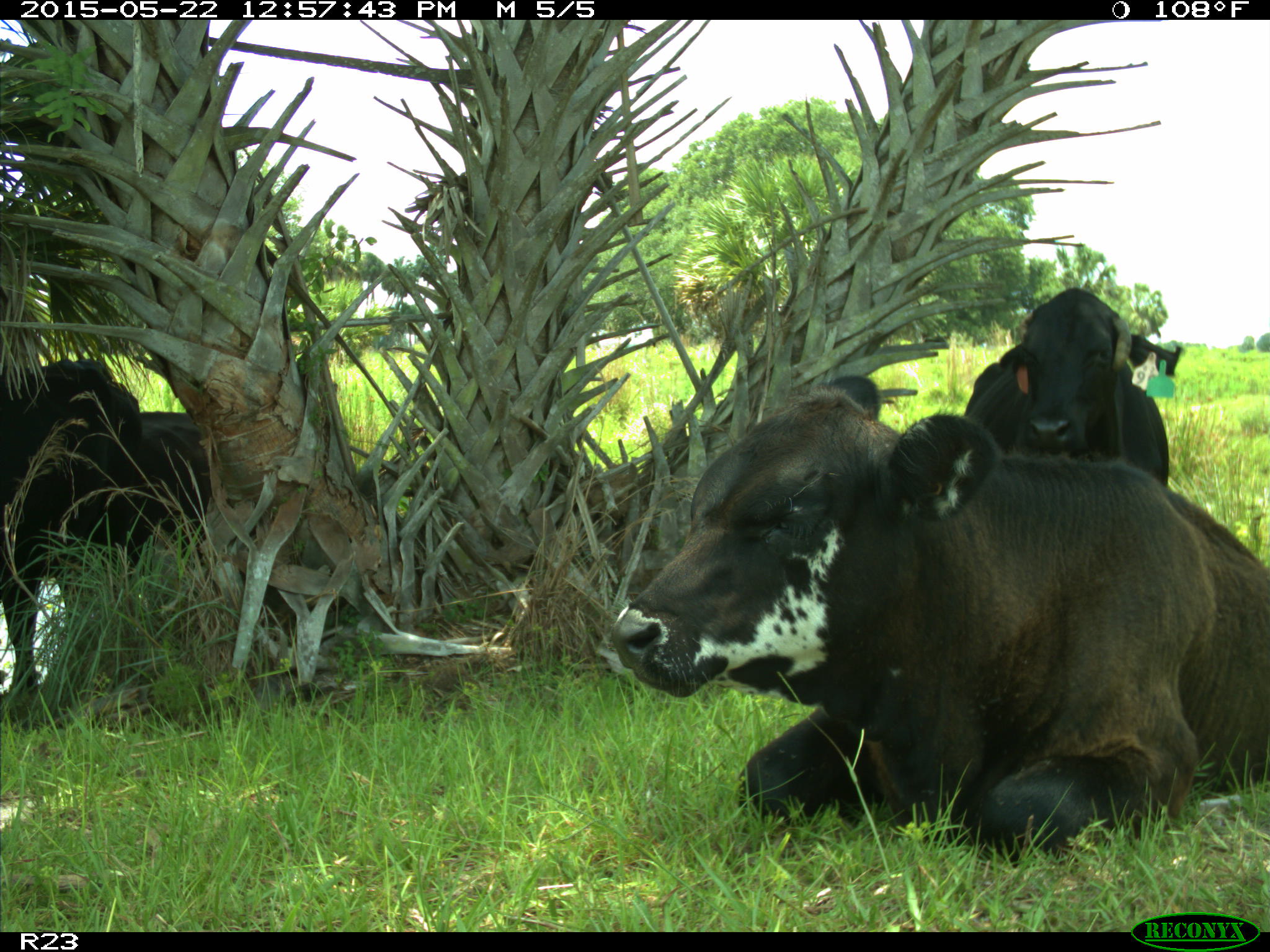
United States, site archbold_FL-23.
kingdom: Animalia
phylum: Chordata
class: Mammalia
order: Artiodactyla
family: Bovidae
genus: Bos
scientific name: Bos taurus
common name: domestic cow